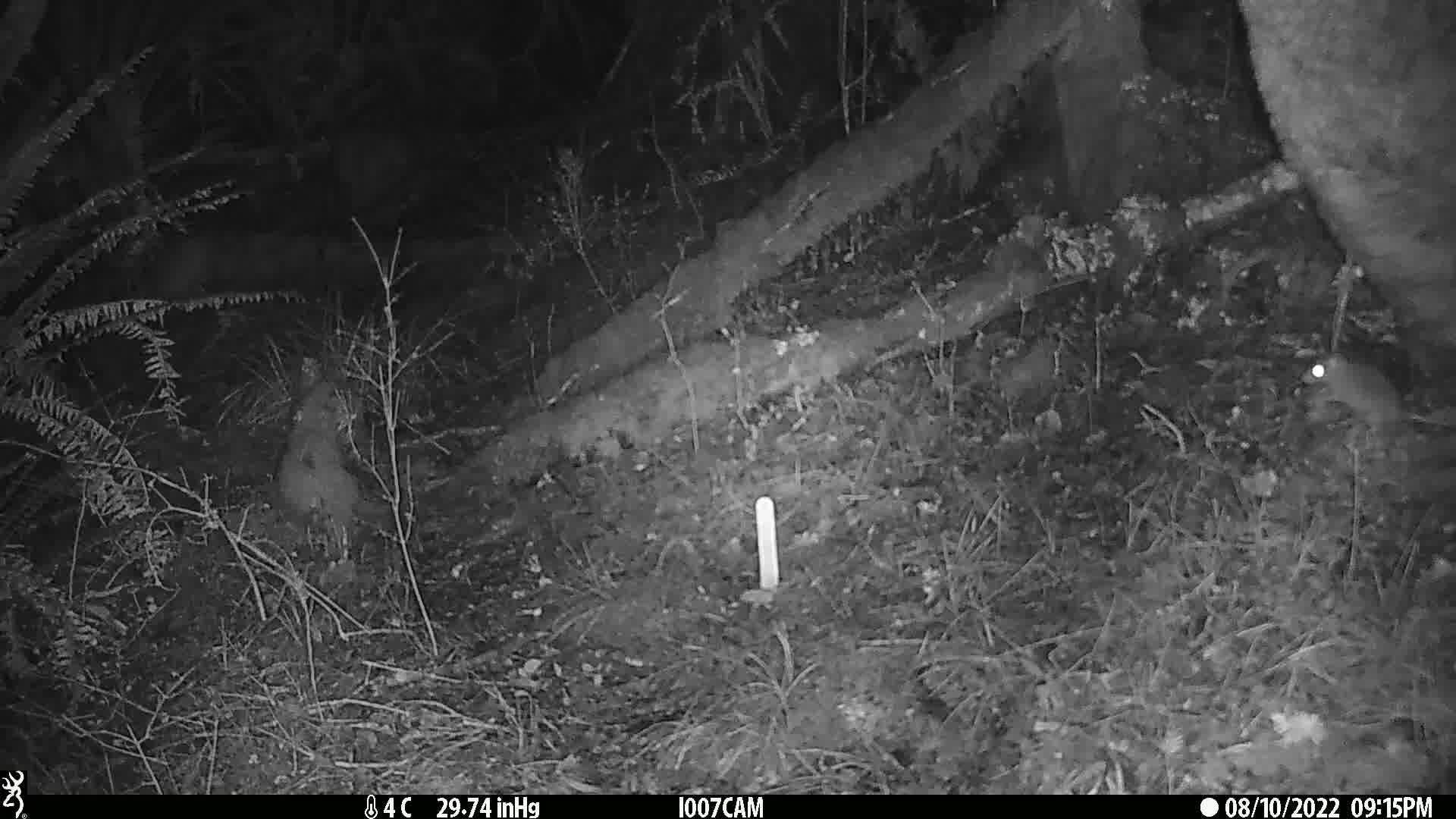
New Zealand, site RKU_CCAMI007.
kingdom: Animalia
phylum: Chordata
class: Mammalia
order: Rodentia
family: Muridae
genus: Rattus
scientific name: Rattus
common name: rat